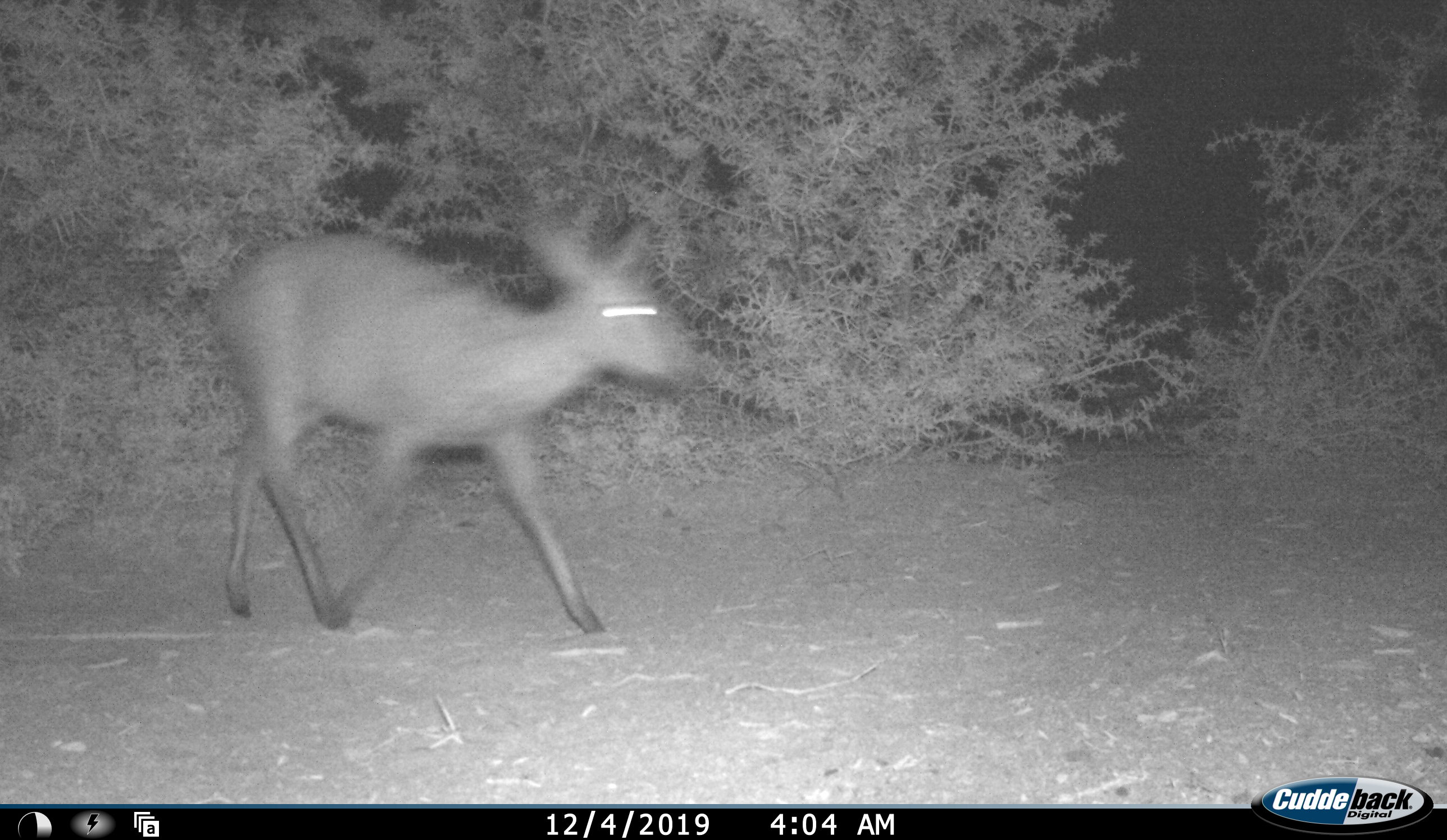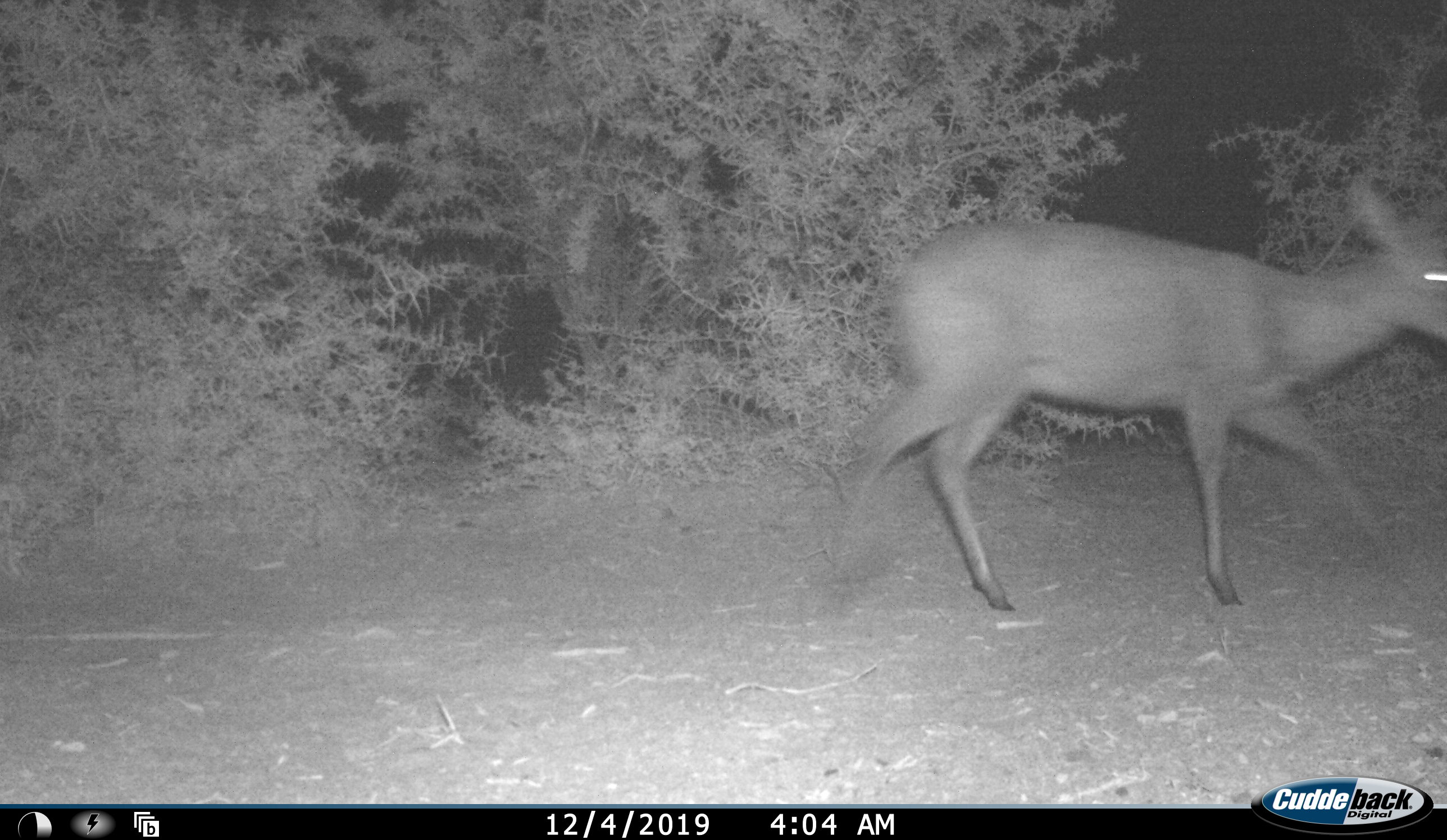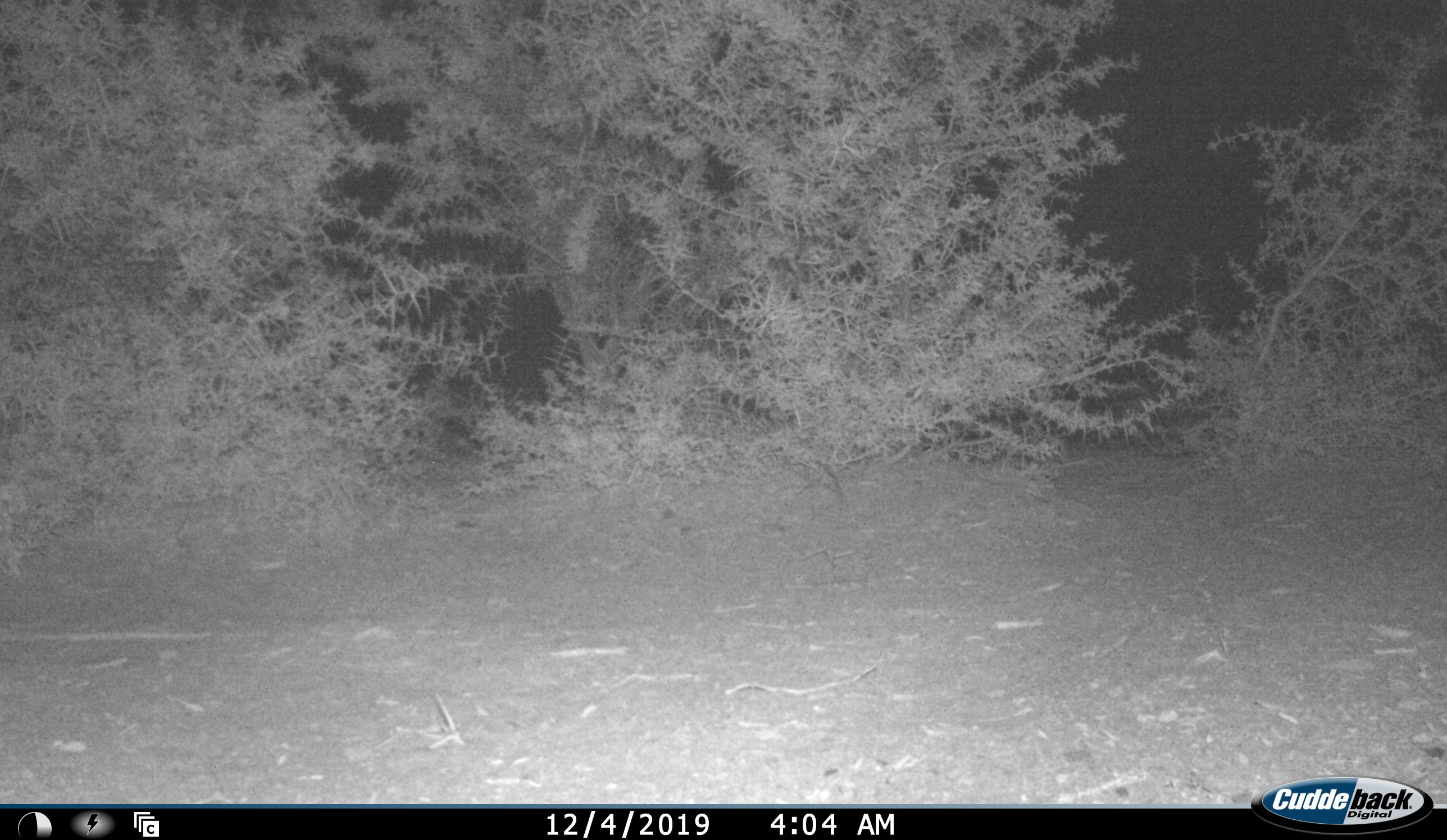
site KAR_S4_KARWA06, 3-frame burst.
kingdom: Animalia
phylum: Chordata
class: Mammalia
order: Artiodactyla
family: Bovidae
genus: Sylvicapra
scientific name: Sylvicapra grimmia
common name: common duiker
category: duikercommongrey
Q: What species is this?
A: Duikercommongrey (common duiker) (Sylvicapra grimmia).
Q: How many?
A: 1.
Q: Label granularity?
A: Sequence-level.